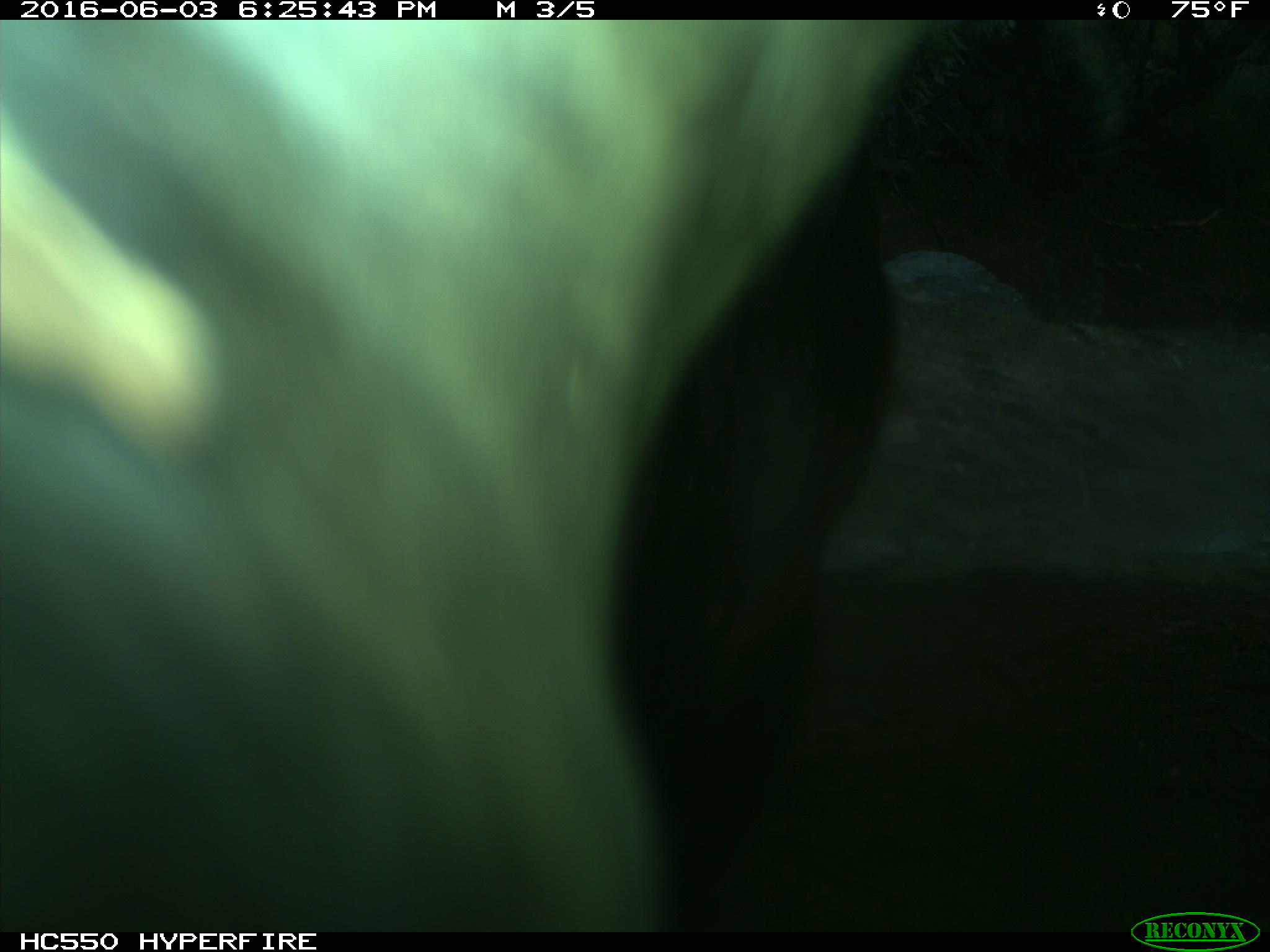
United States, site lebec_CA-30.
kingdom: Animalia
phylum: Chordata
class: Mammalia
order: Artiodactyla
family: Bovidae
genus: Bos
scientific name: Bos taurus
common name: domestic cow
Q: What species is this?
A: Bos taurus (domestic cow).